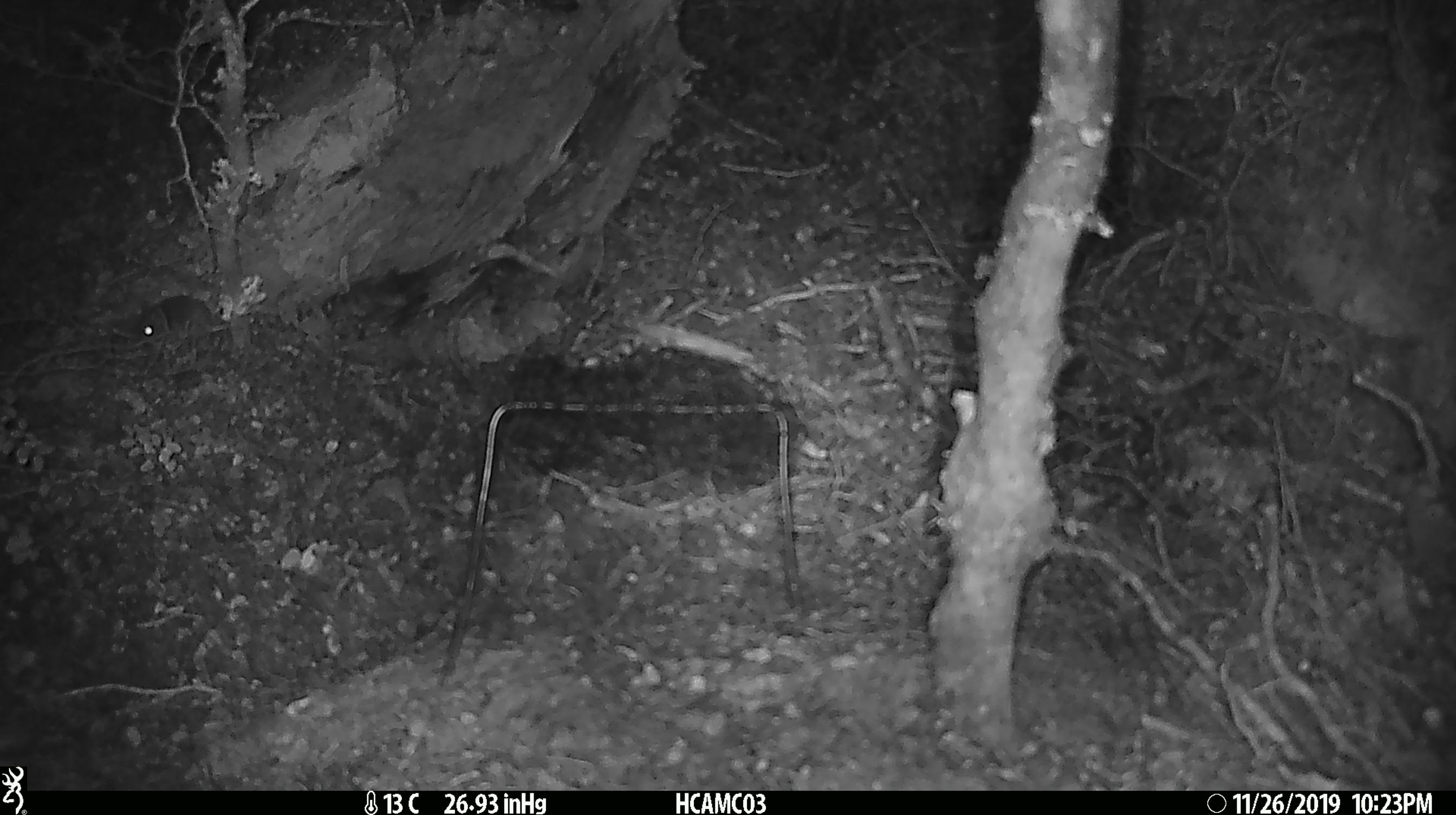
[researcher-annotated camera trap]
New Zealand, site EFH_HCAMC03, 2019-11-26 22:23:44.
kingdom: Animalia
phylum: Chordata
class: Mammalia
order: Rodentia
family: Muridae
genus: Mus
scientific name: Mus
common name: mouse